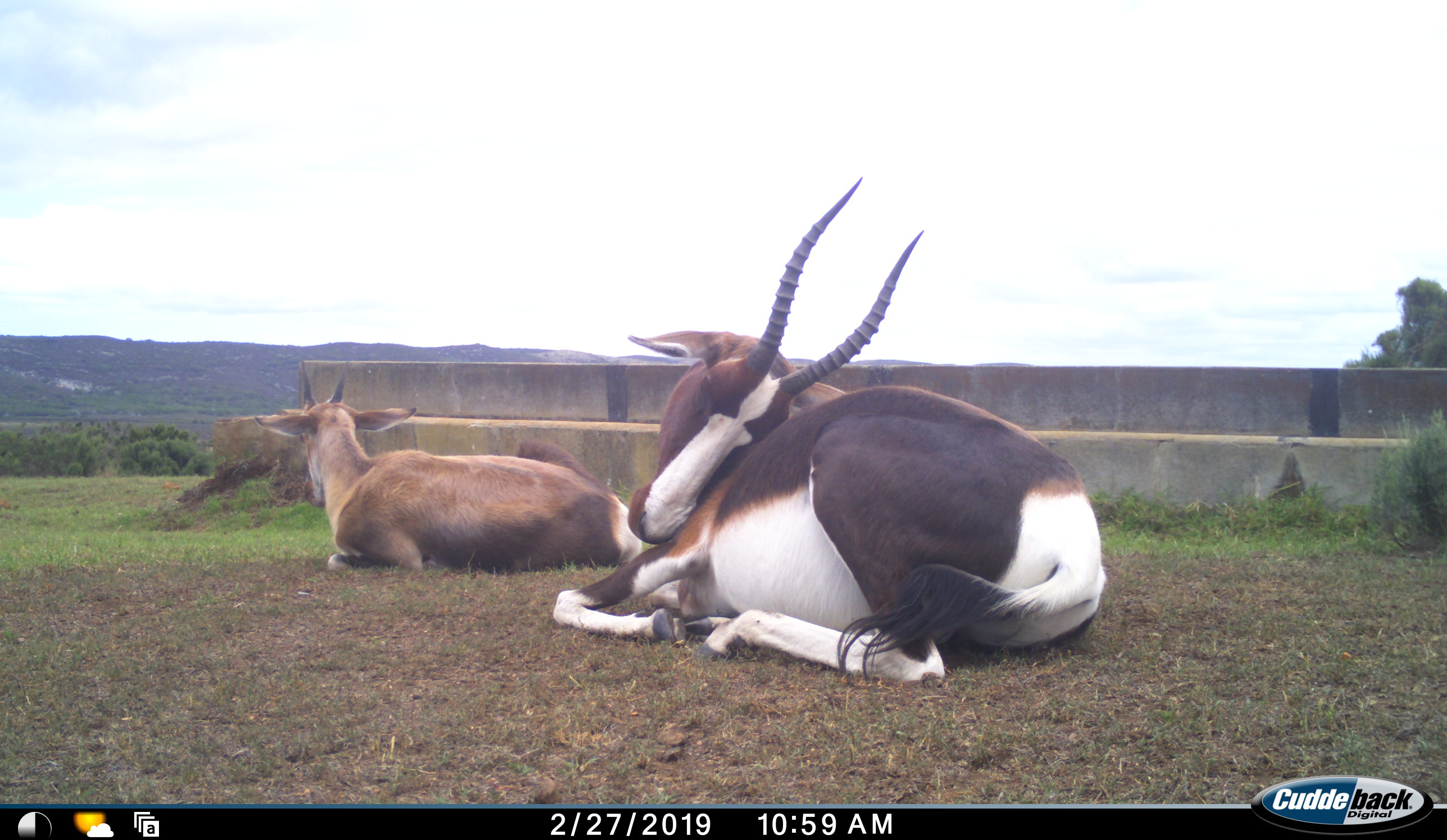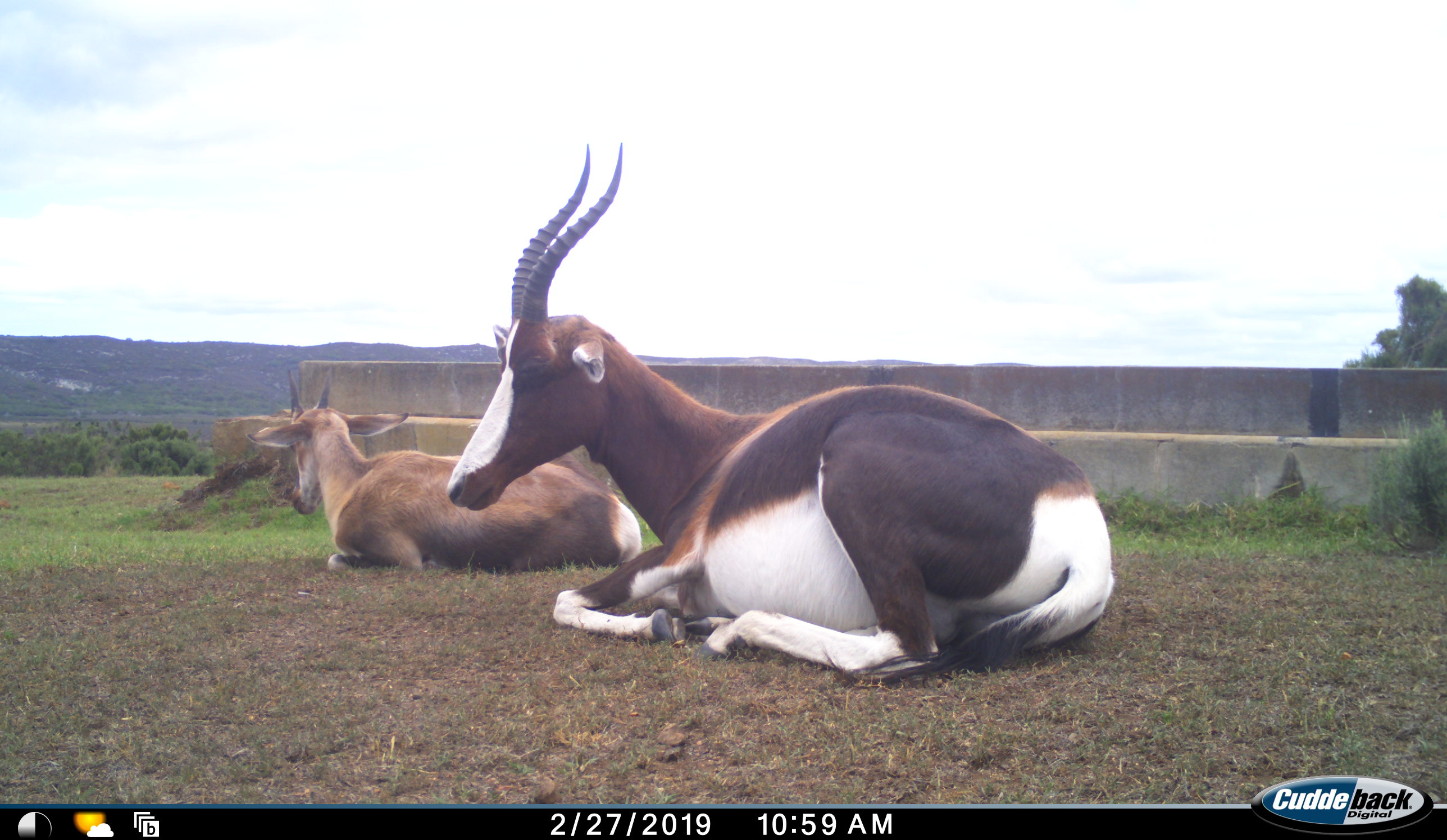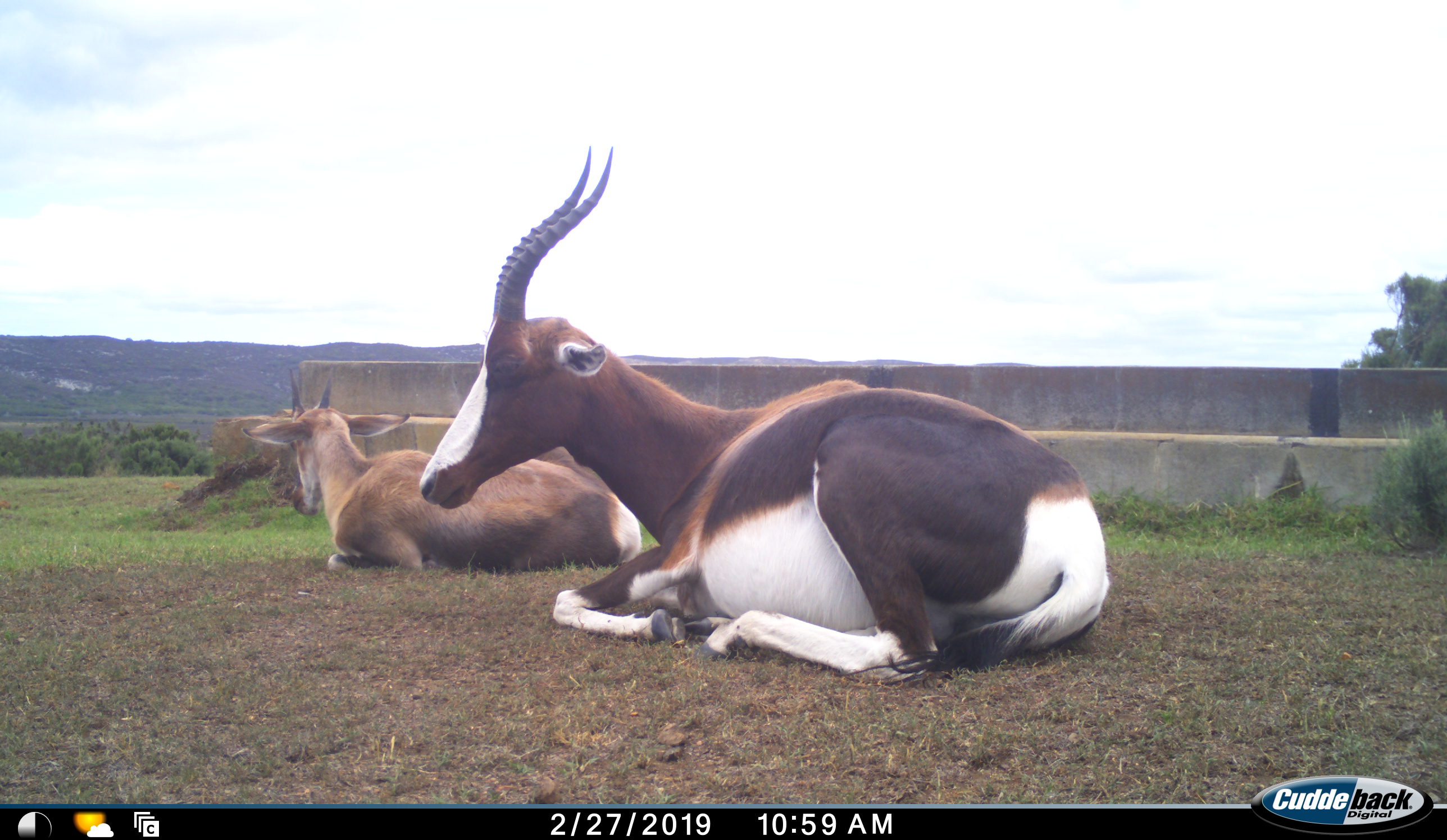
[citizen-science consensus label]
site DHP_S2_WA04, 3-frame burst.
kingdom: Animalia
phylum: Chordata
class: Mammalia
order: Artiodactyla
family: Bovidae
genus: Damaliscus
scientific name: Damaliscus pygargus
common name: bontebok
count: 2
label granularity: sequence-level